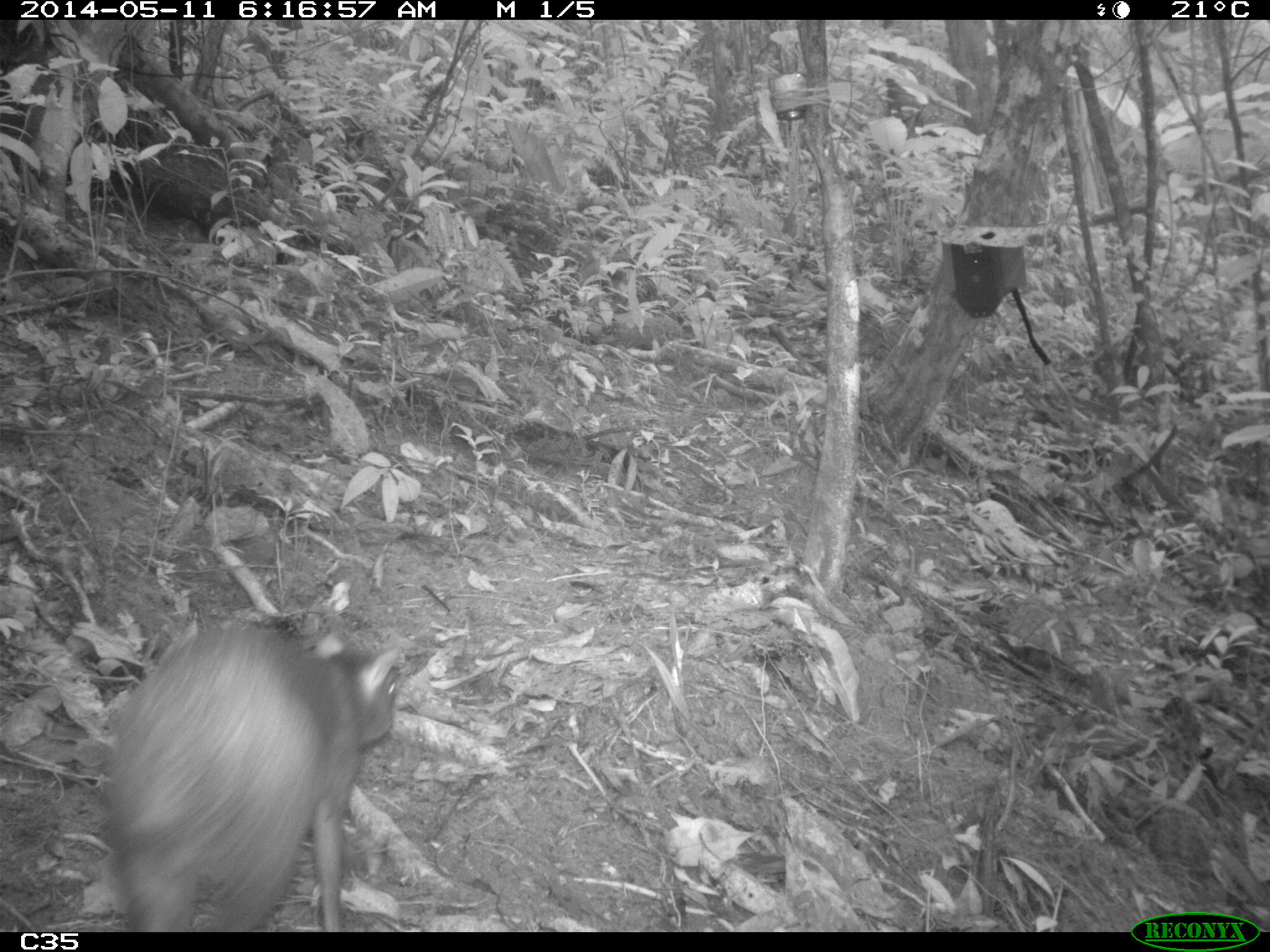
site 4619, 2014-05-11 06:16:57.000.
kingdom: Animalia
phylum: Chordata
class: Mammalia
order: Rodentia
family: Dasyproctidae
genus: Dasyprocta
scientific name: Dasyprocta leporina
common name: red-rumped agouti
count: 2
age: adult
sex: female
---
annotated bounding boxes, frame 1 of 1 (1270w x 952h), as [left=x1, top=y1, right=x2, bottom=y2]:
dasyprocta leporina: [left=91, top=599, right=399, bottom=928]